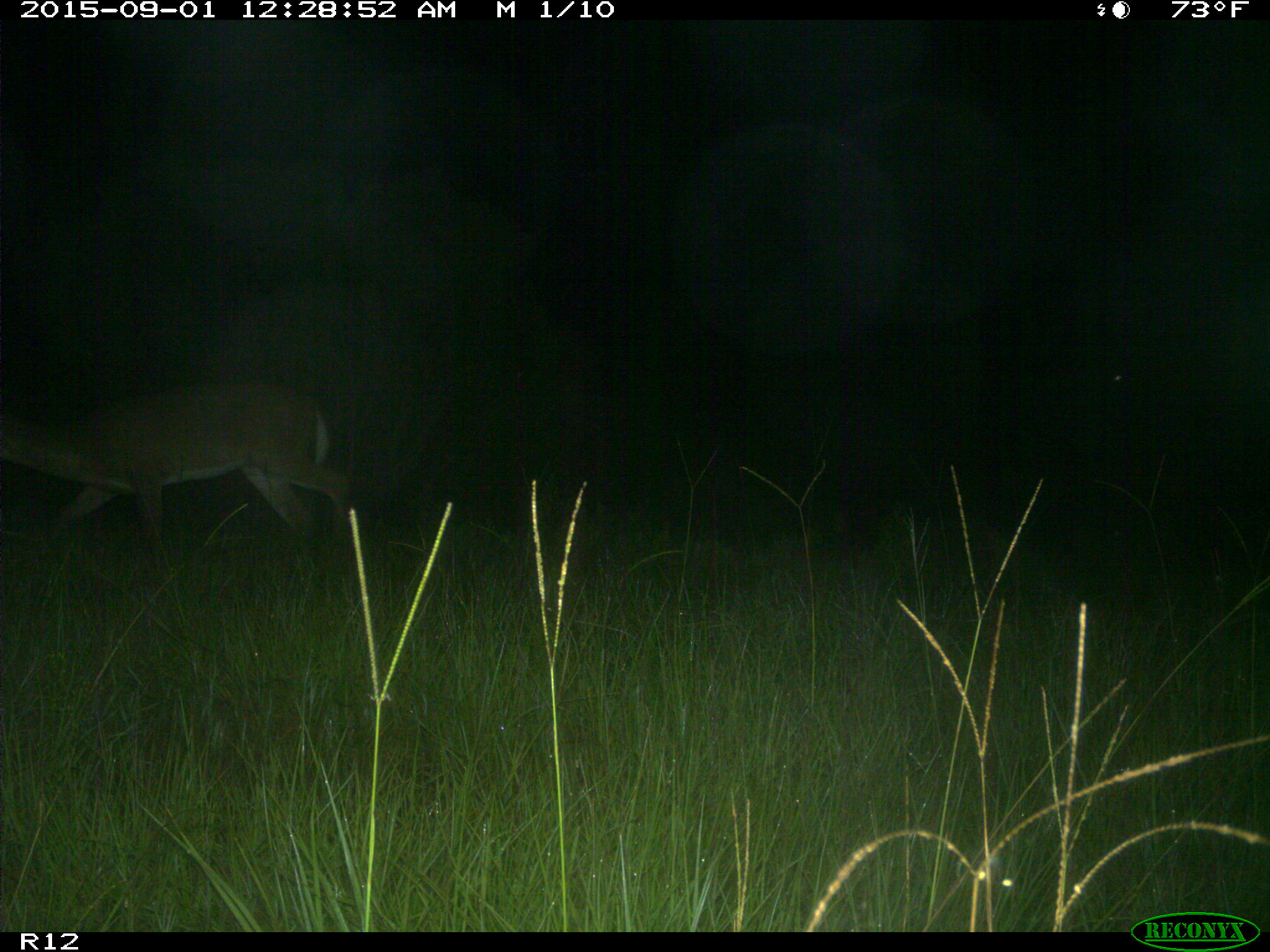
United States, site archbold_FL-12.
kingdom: Animalia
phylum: Chordata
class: Mammalia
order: Artiodactyla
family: Cervidae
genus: Odocoileus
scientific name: Odocoileus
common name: deer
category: unidentified deer